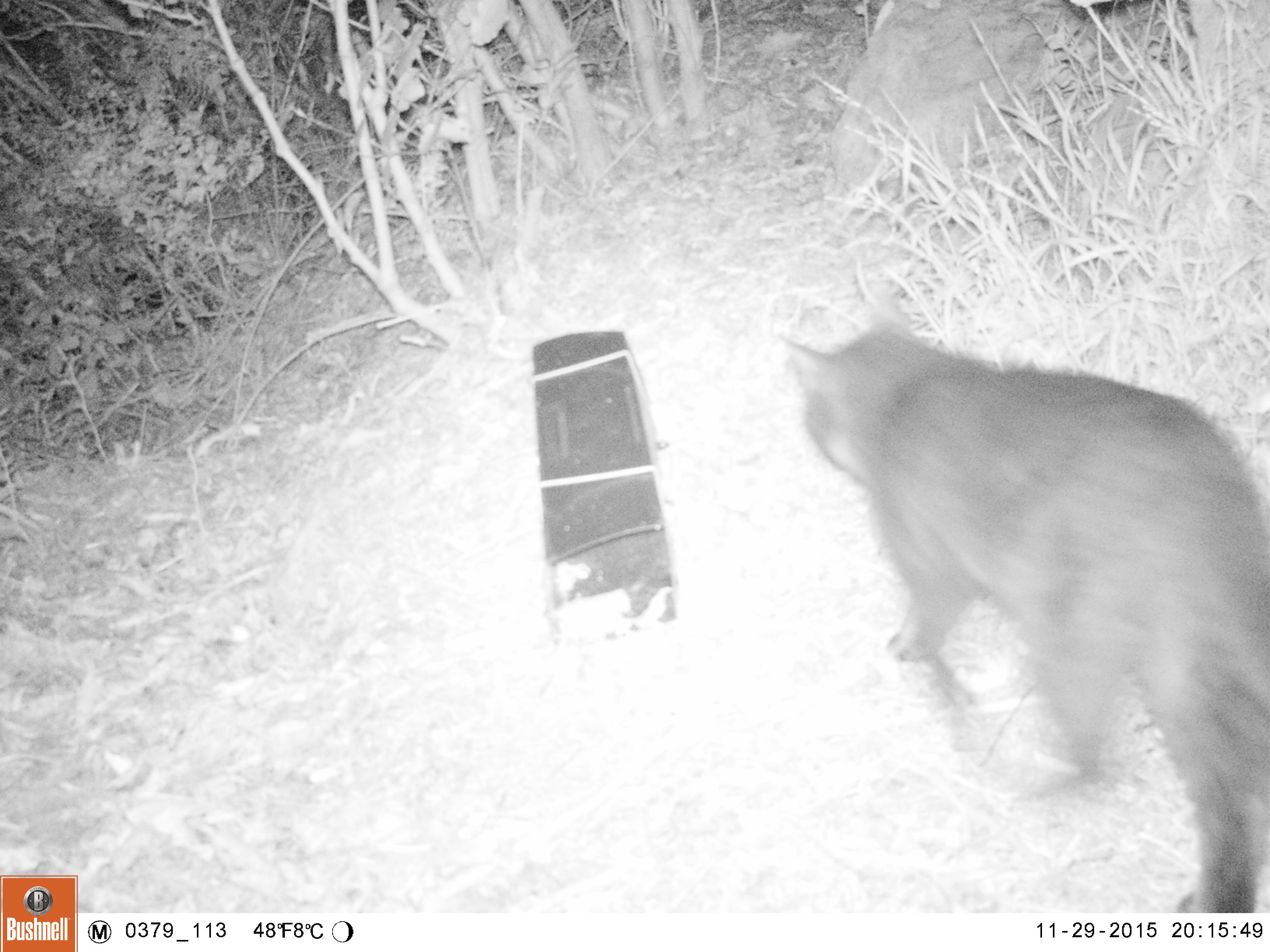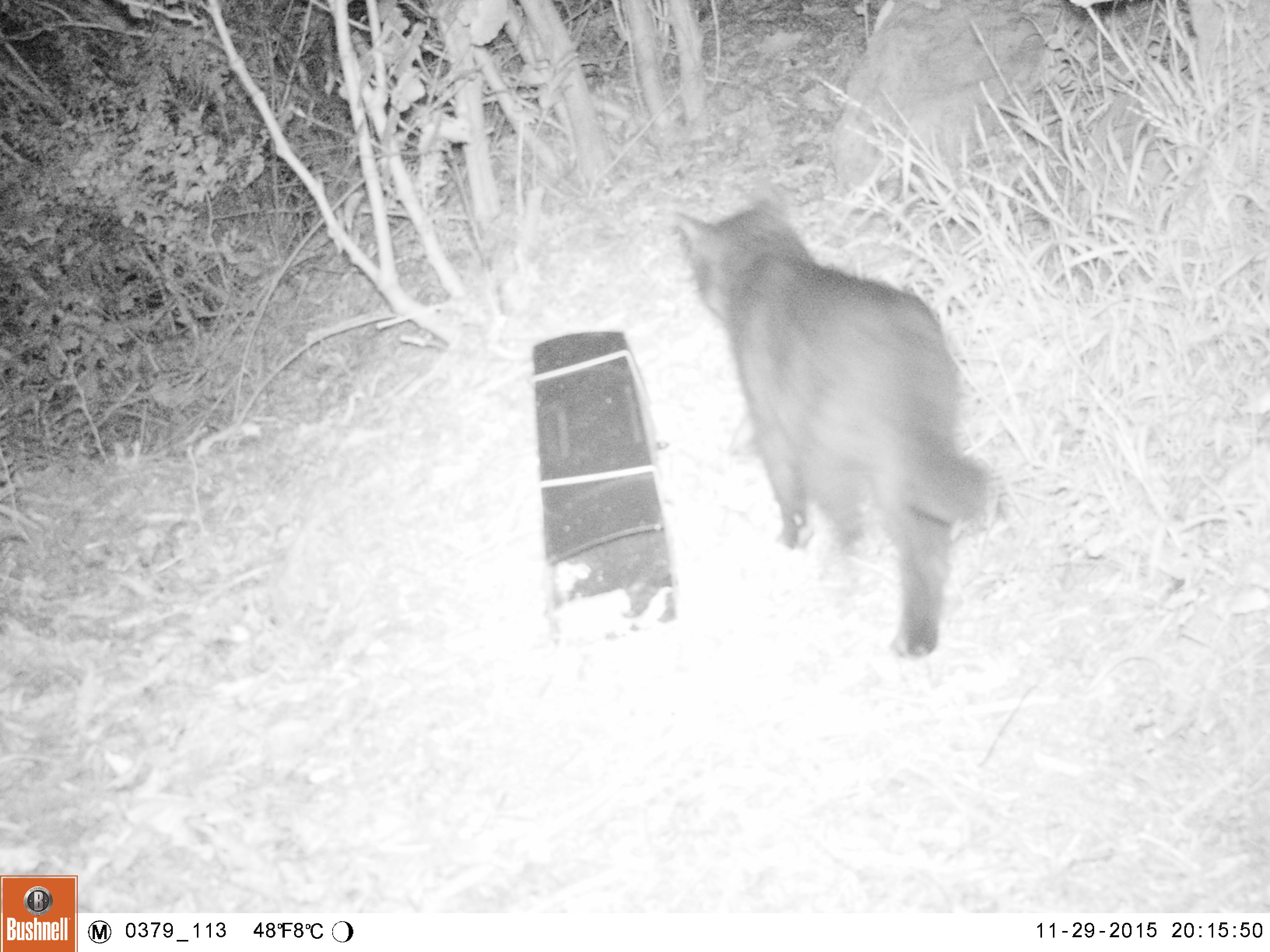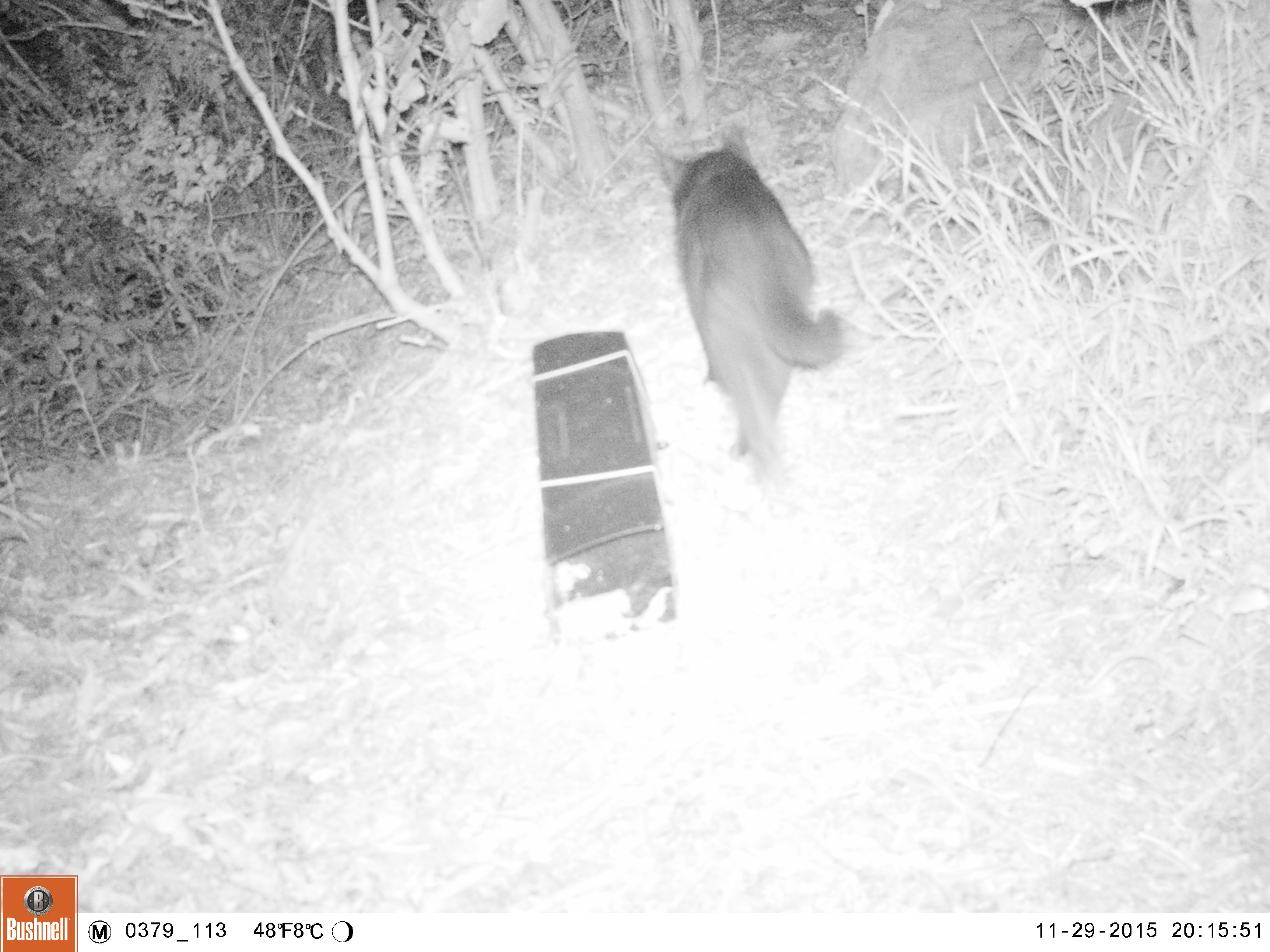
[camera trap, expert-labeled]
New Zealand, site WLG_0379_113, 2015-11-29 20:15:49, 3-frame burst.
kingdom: Animalia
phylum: Chordata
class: Mammalia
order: Carnivora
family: Felidae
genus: Felis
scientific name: Felis catus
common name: domestic cat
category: cat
Cat (domestic cat) (Felis catus).